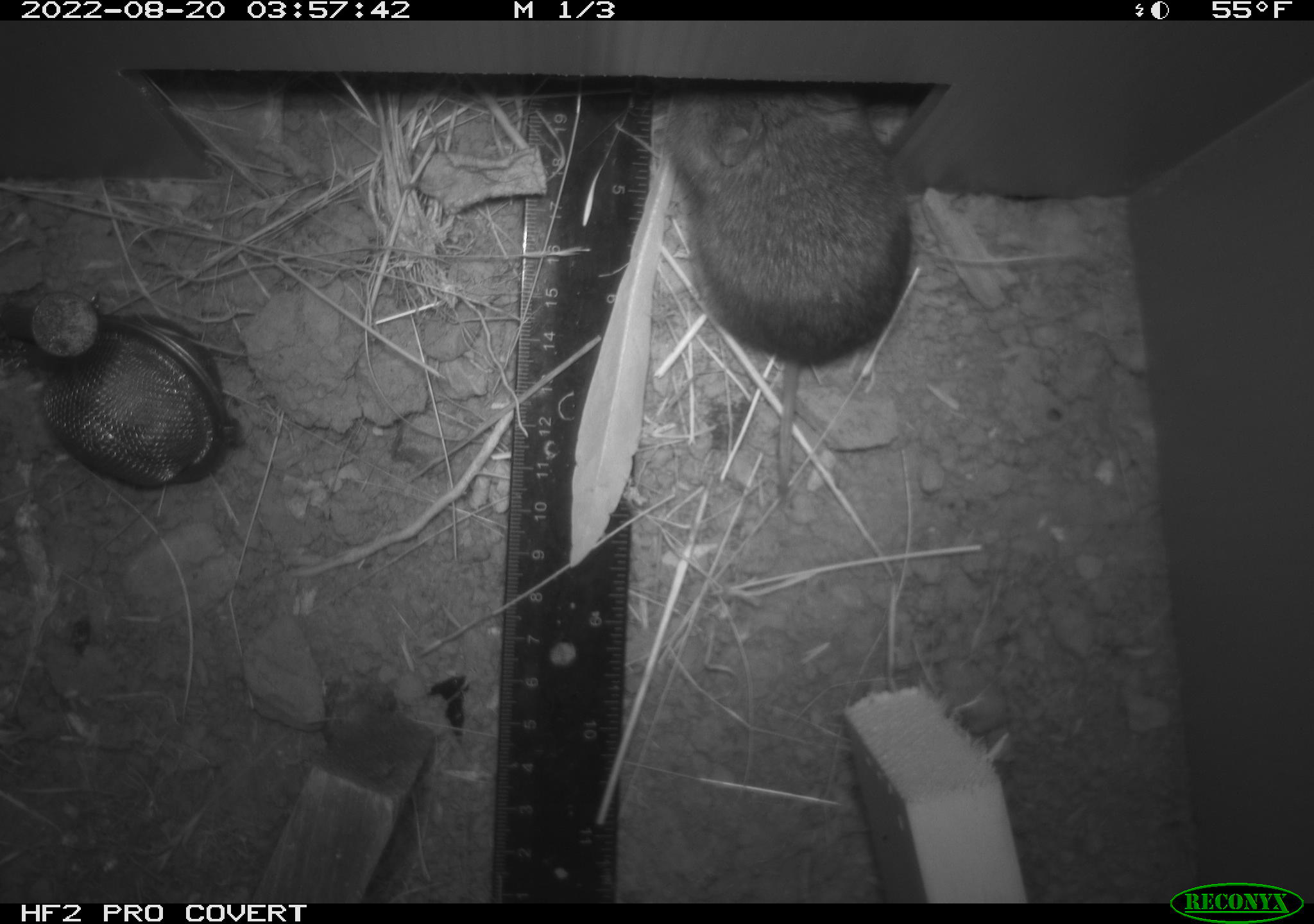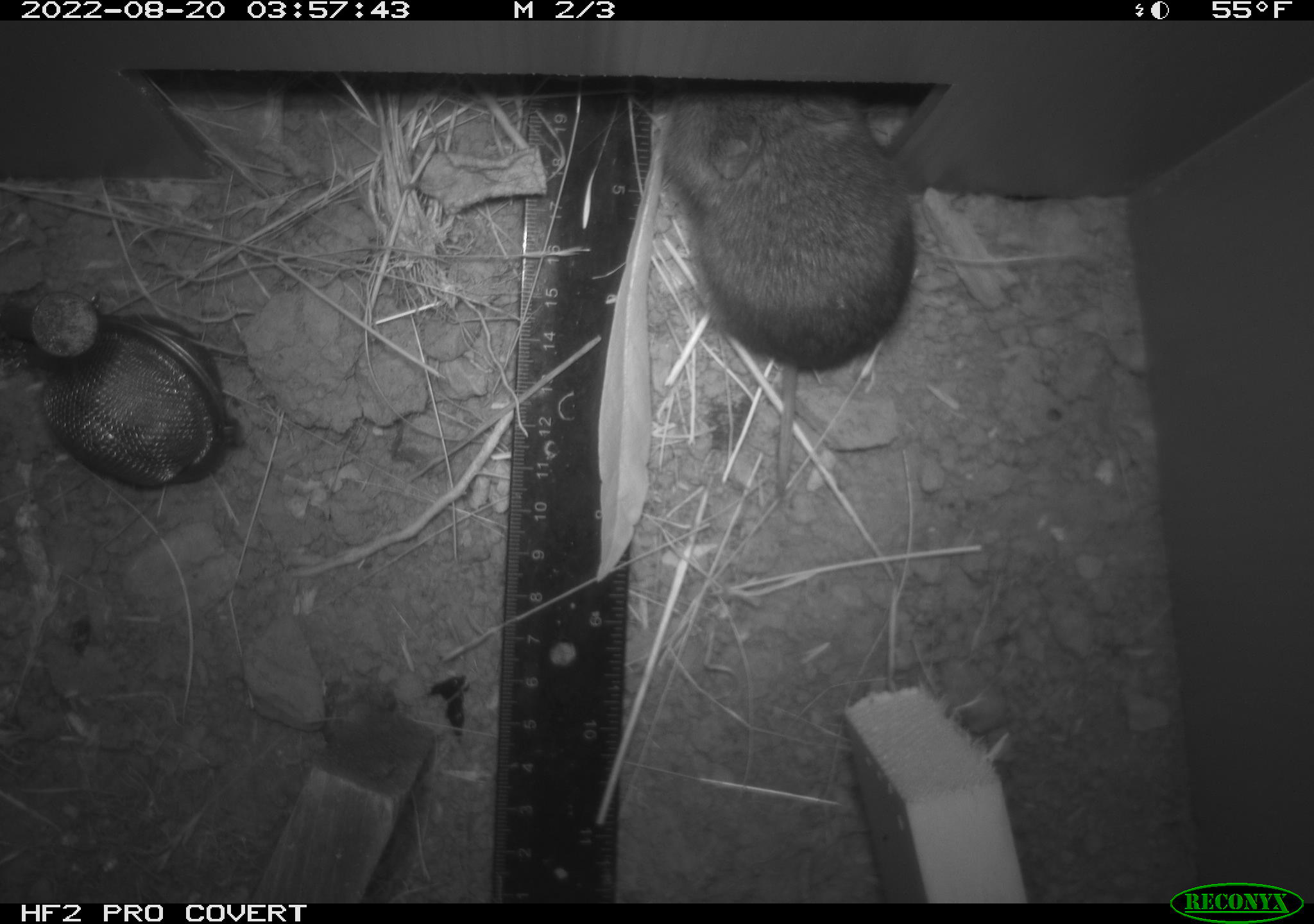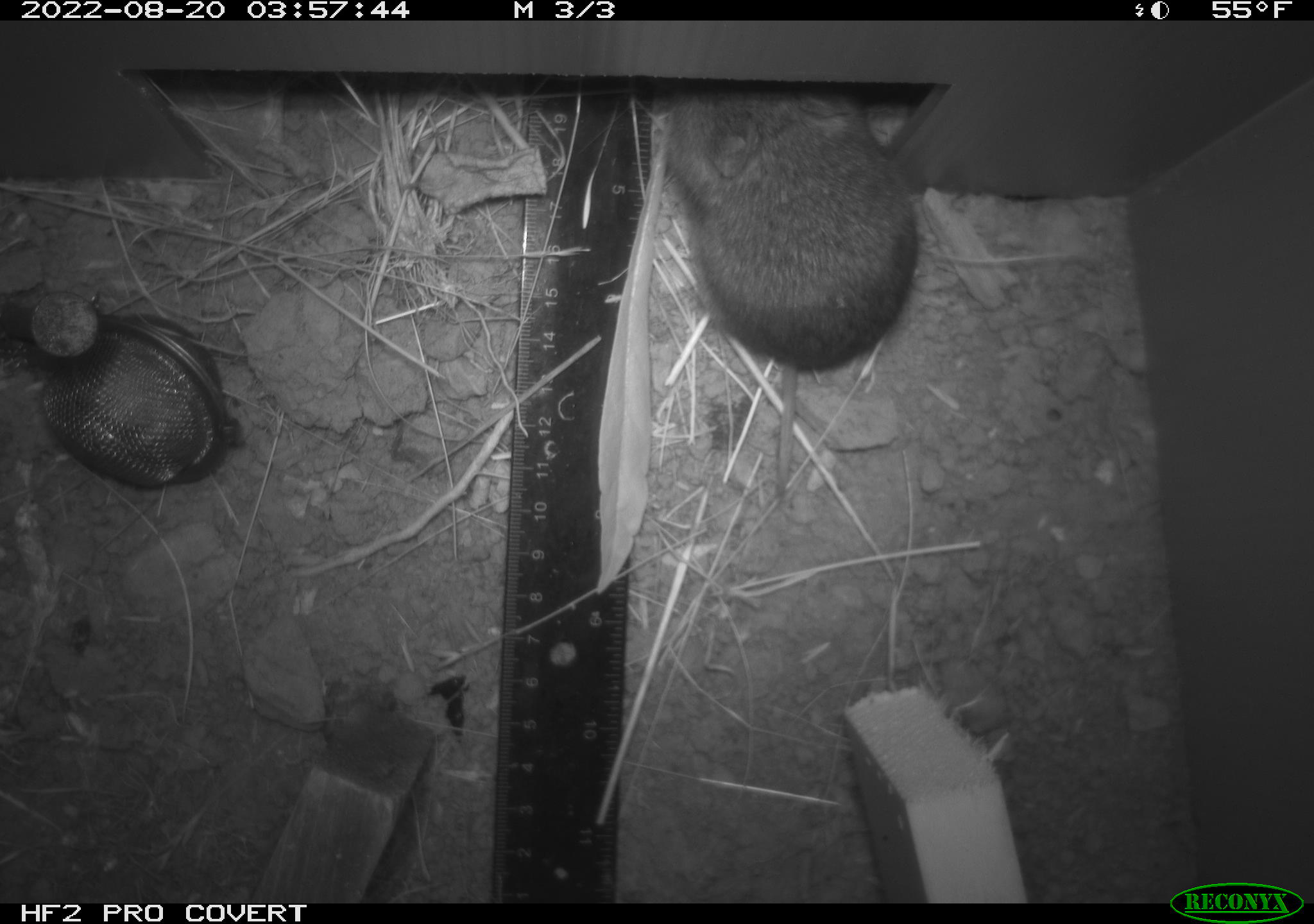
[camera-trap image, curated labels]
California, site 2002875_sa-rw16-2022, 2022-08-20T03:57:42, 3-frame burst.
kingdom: Animalia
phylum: Chordata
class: Mammalia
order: Rodentia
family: Cricetidae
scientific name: Arvicolinae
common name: voles, lemmings, and muskrats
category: arvicolinae subfamily